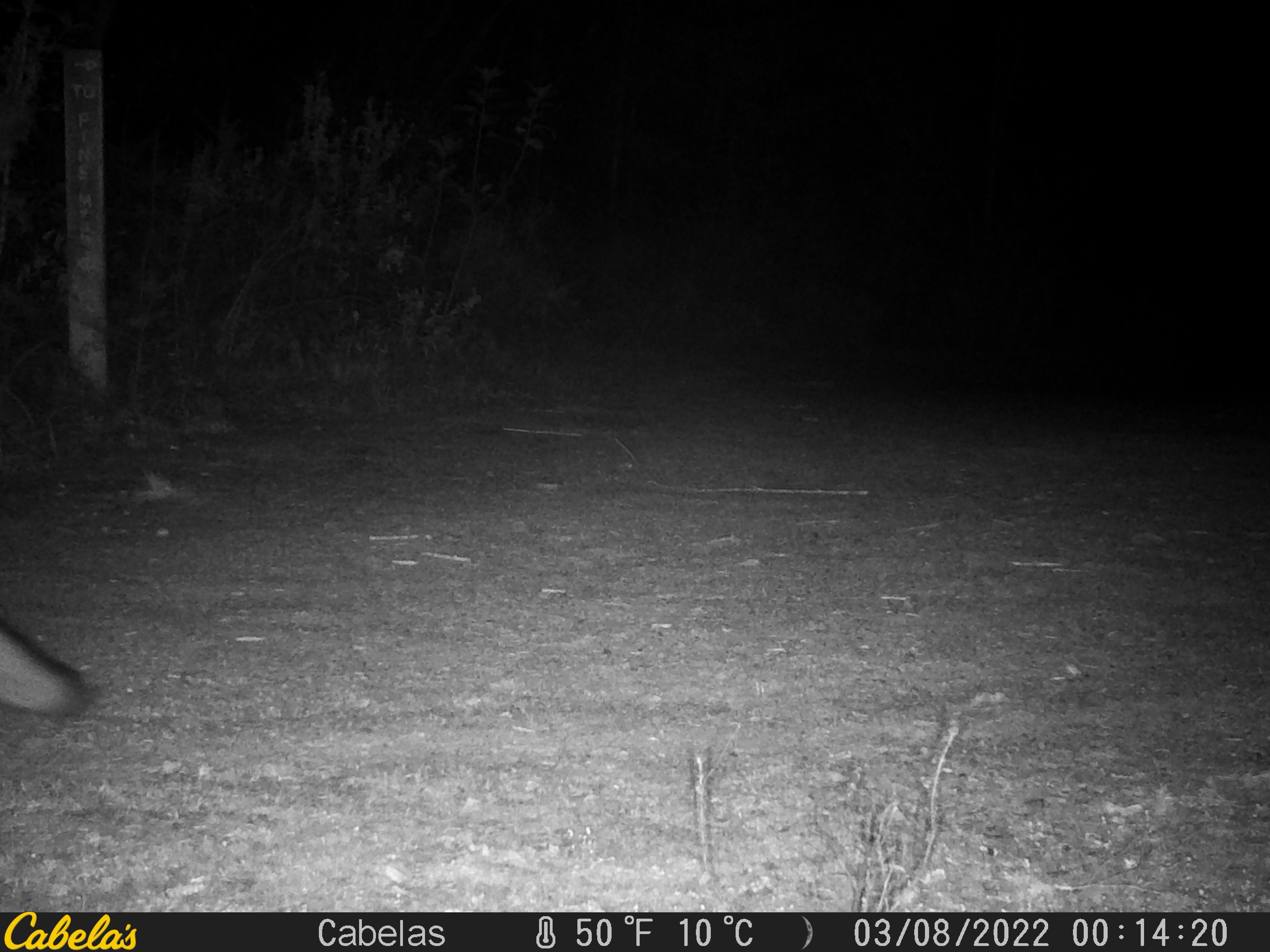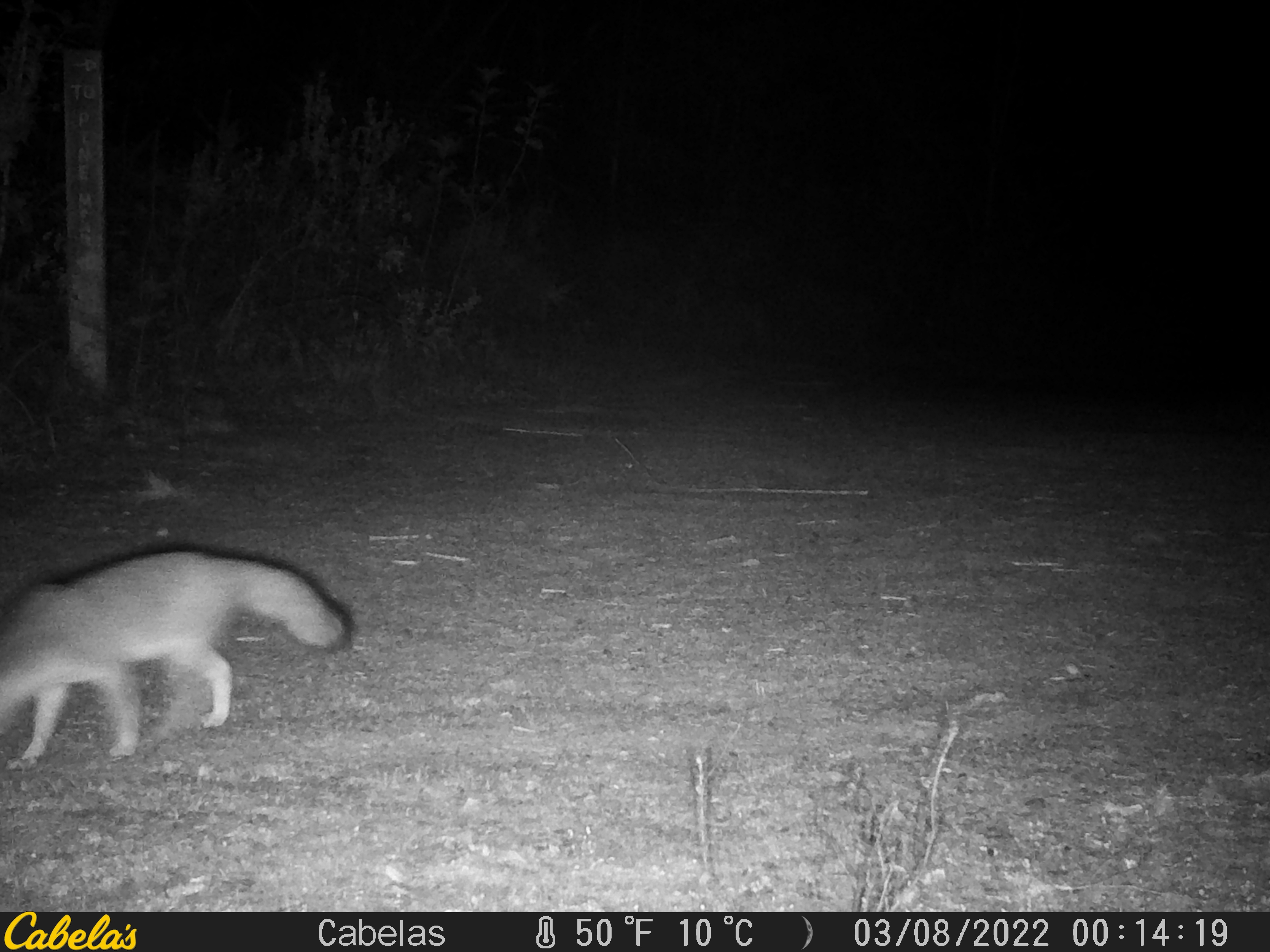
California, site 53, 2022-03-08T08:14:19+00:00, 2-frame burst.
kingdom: Animalia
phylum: Chordata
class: Mammalia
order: Carnivora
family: Canidae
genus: Urocyon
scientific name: Urocyon cinereoargenteus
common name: gray fox